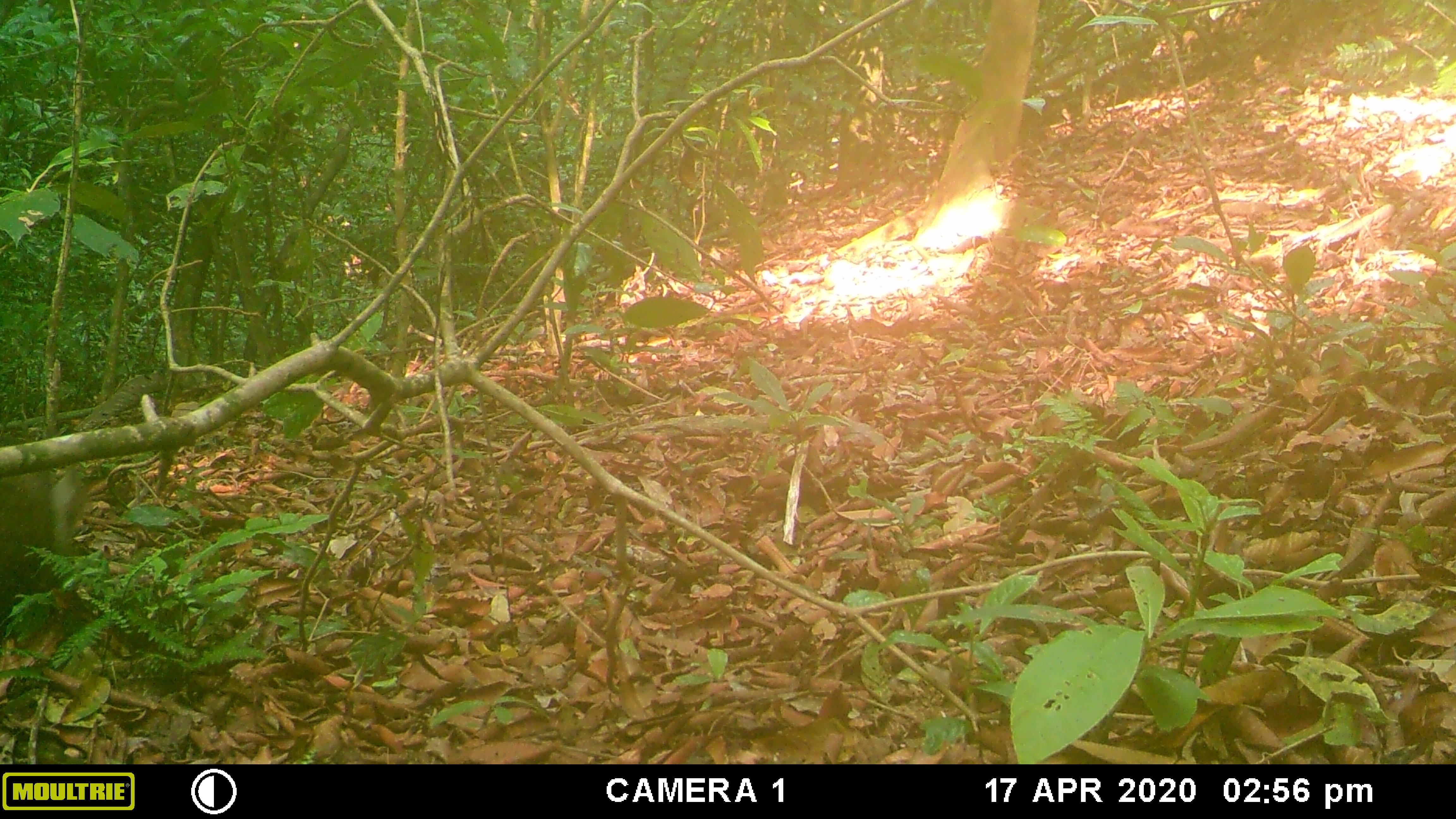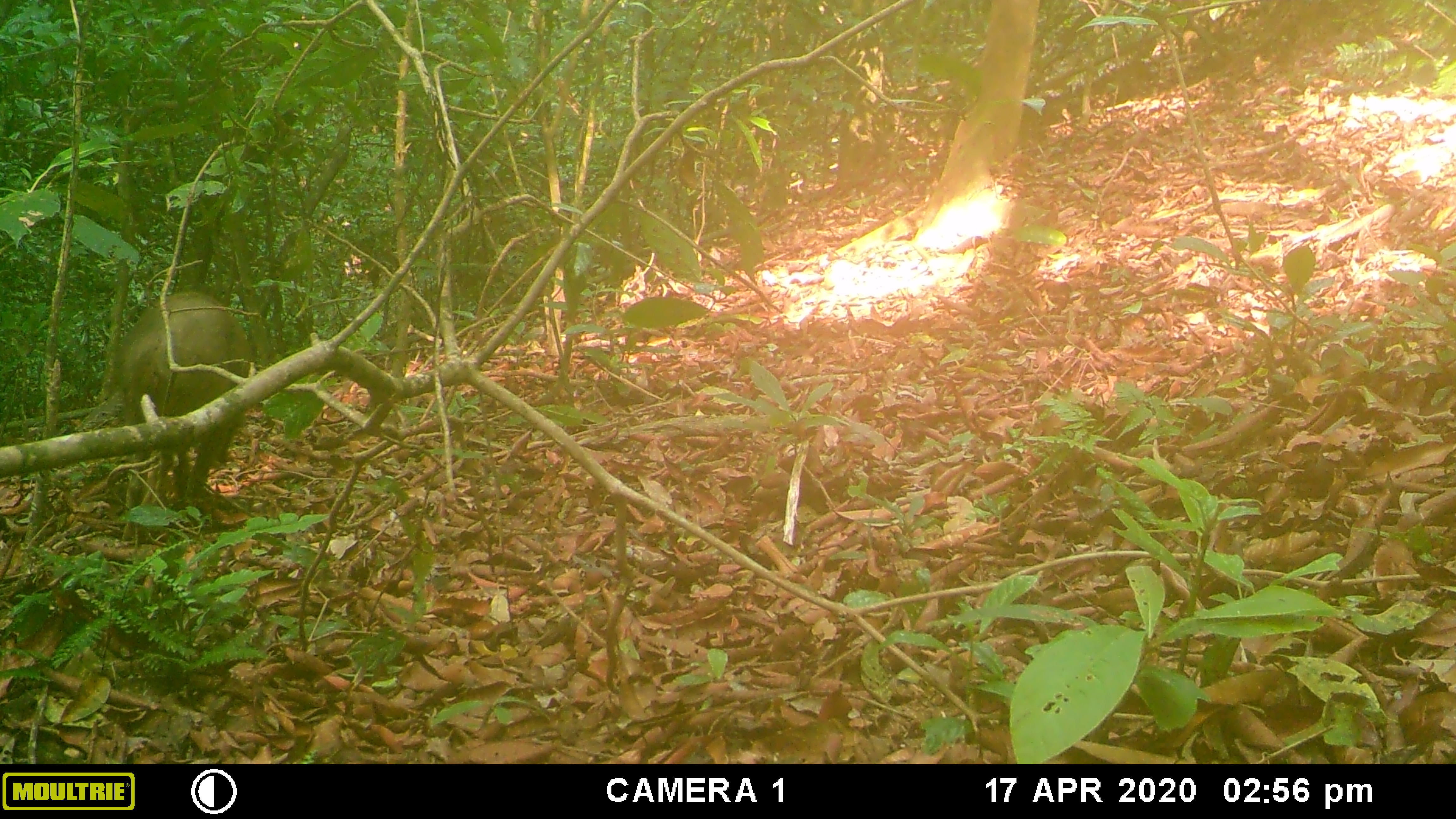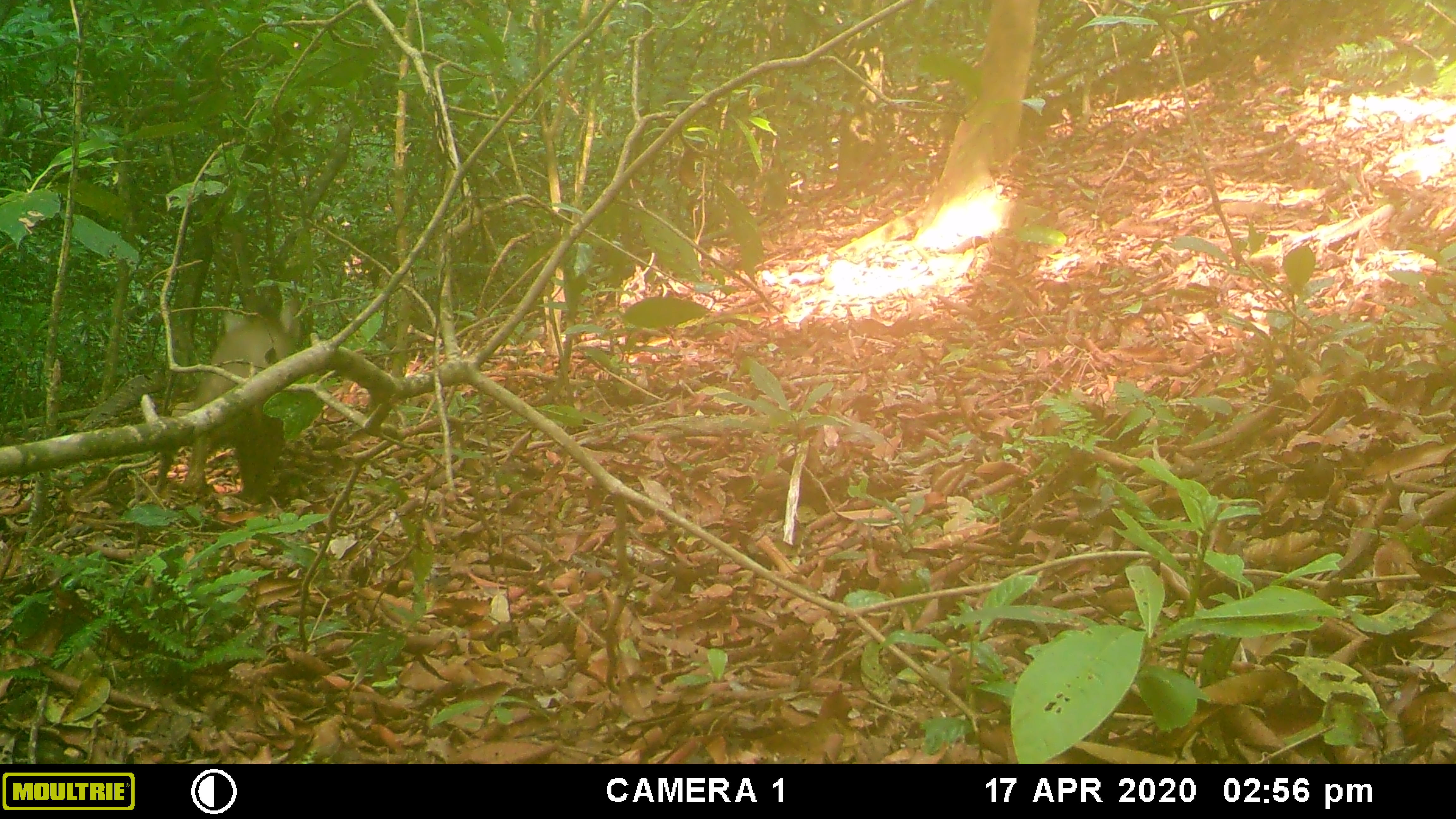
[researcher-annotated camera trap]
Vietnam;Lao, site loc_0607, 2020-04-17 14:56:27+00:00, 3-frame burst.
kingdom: Animalia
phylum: Chordata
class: Mammalia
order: Artiodactyla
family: Suidae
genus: Sus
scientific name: Sus scrofa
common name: eurasian wild pig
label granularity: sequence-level